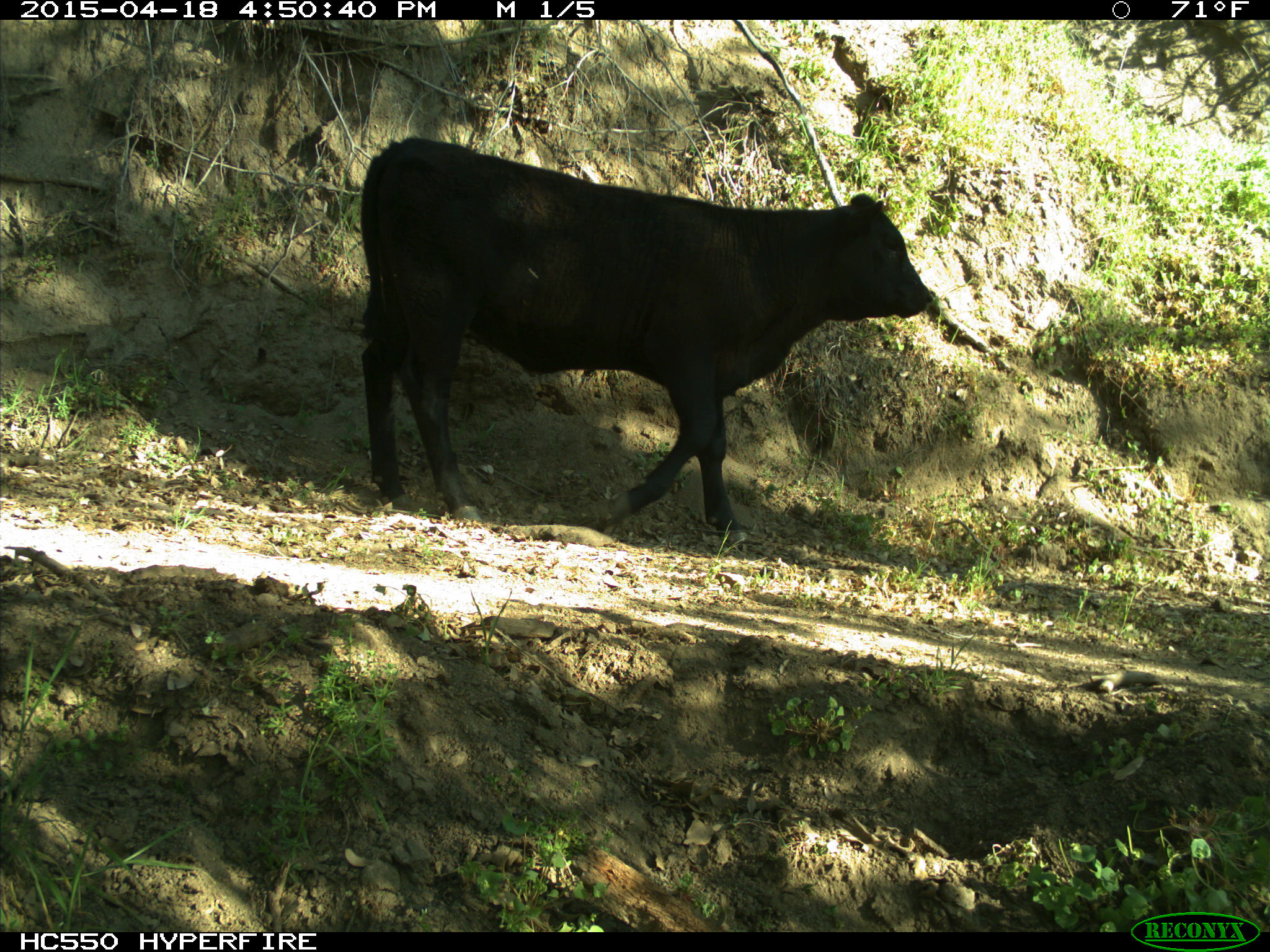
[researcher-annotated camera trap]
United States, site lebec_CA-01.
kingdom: Animalia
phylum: Chordata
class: Mammalia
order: Artiodactyla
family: Bovidae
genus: Bos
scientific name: Bos taurus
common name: domestic cow